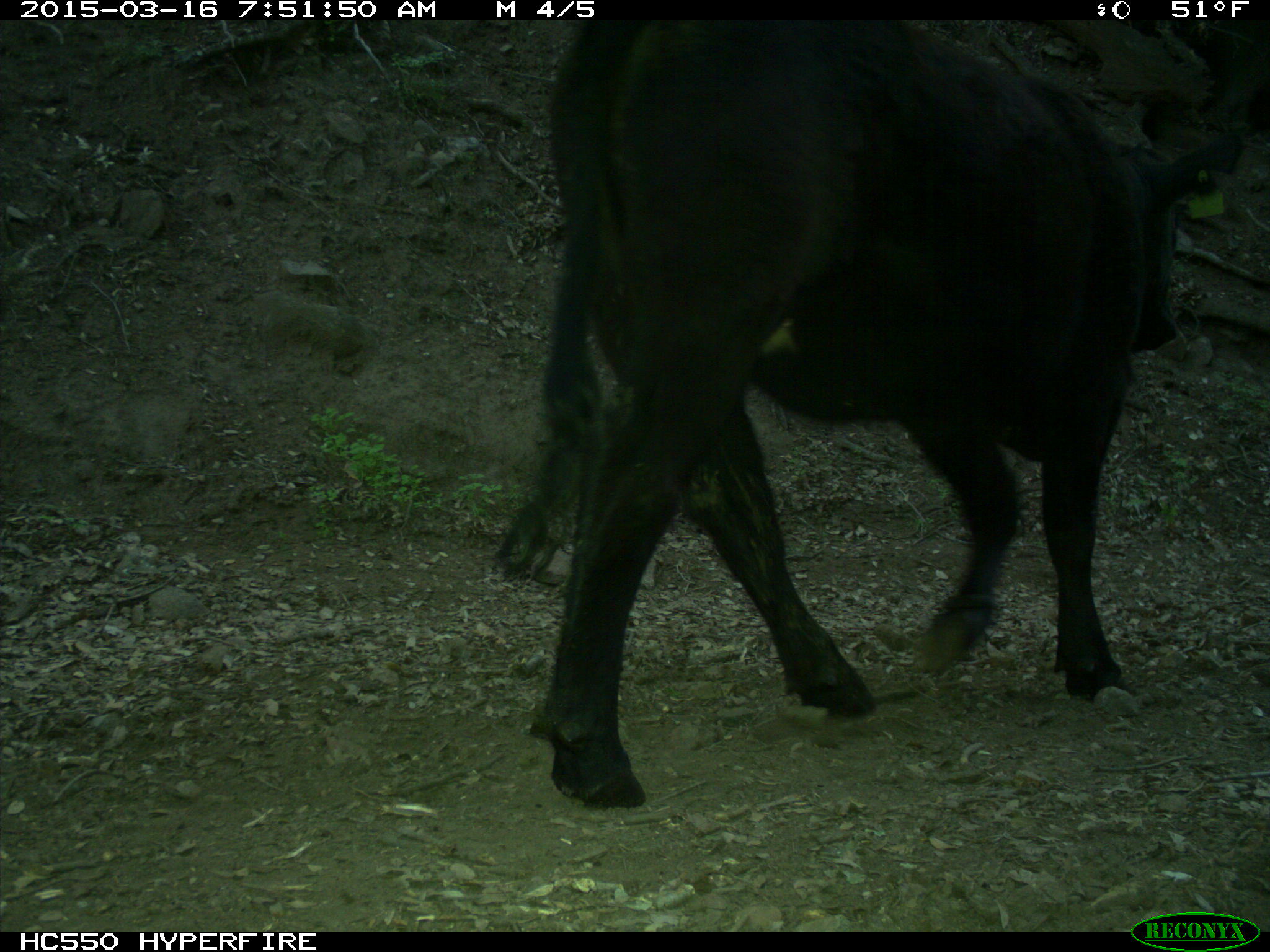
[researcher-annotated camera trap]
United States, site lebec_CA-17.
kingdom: Animalia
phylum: Chordata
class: Mammalia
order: Artiodactyla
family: Bovidae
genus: Bos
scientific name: Bos taurus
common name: domestic cow